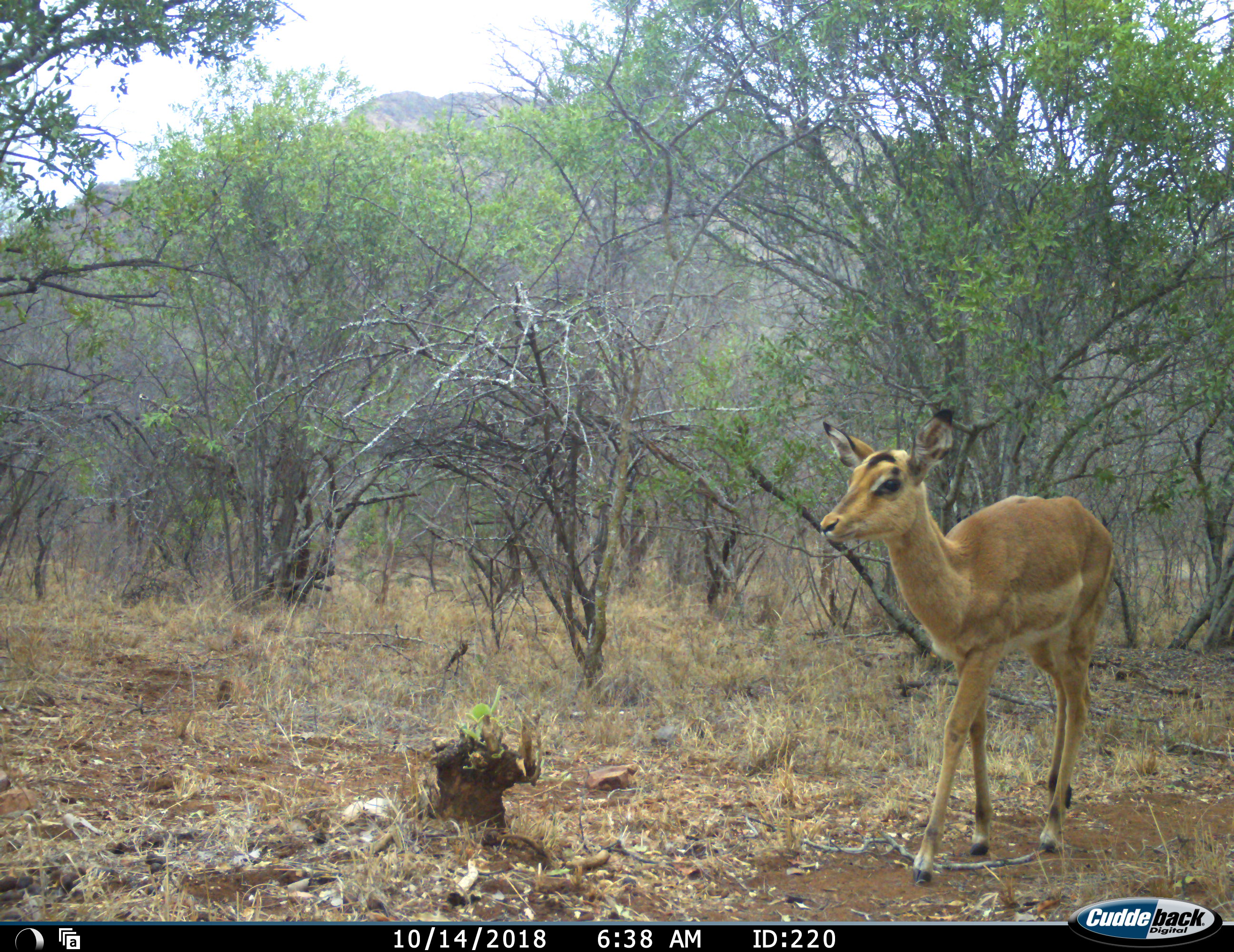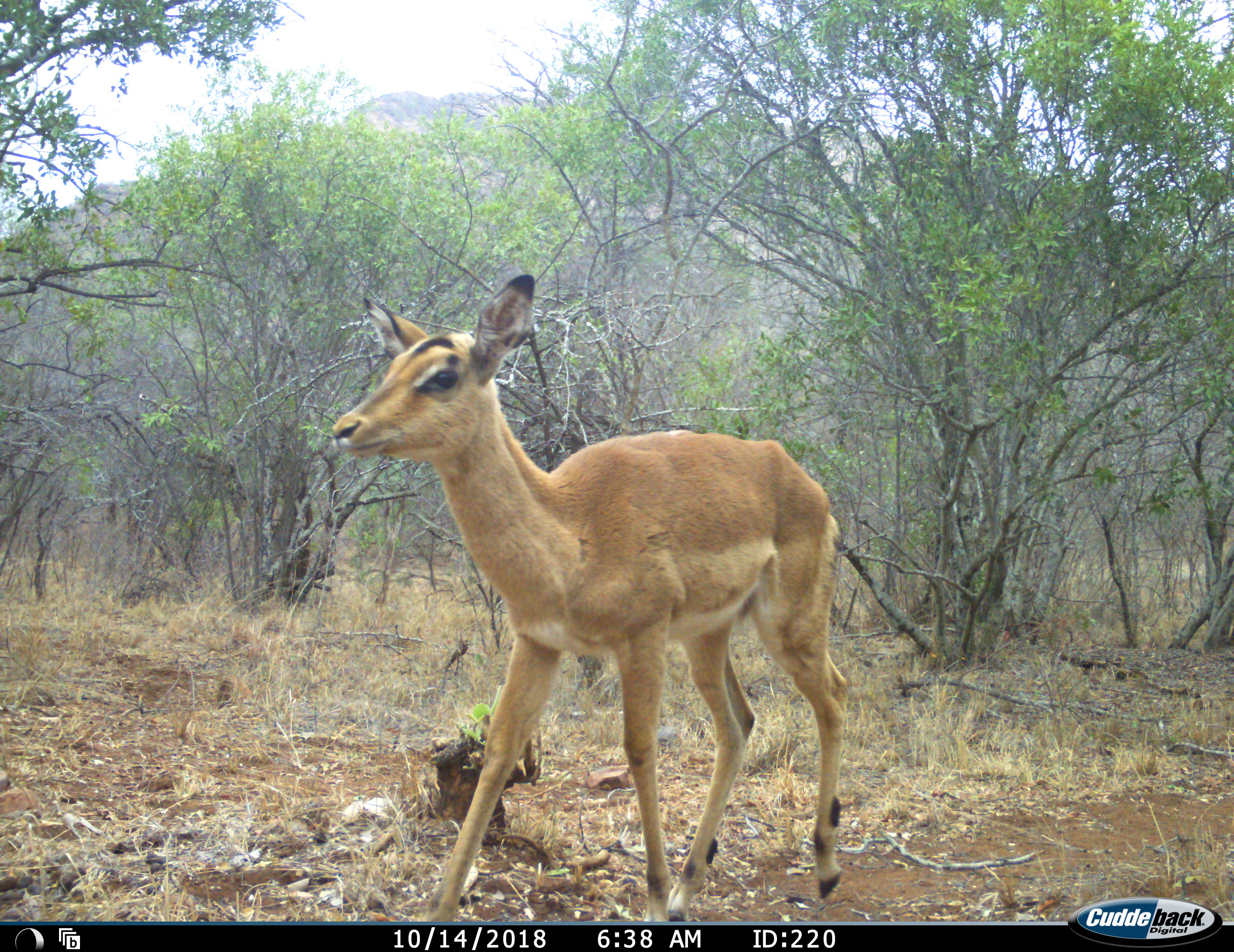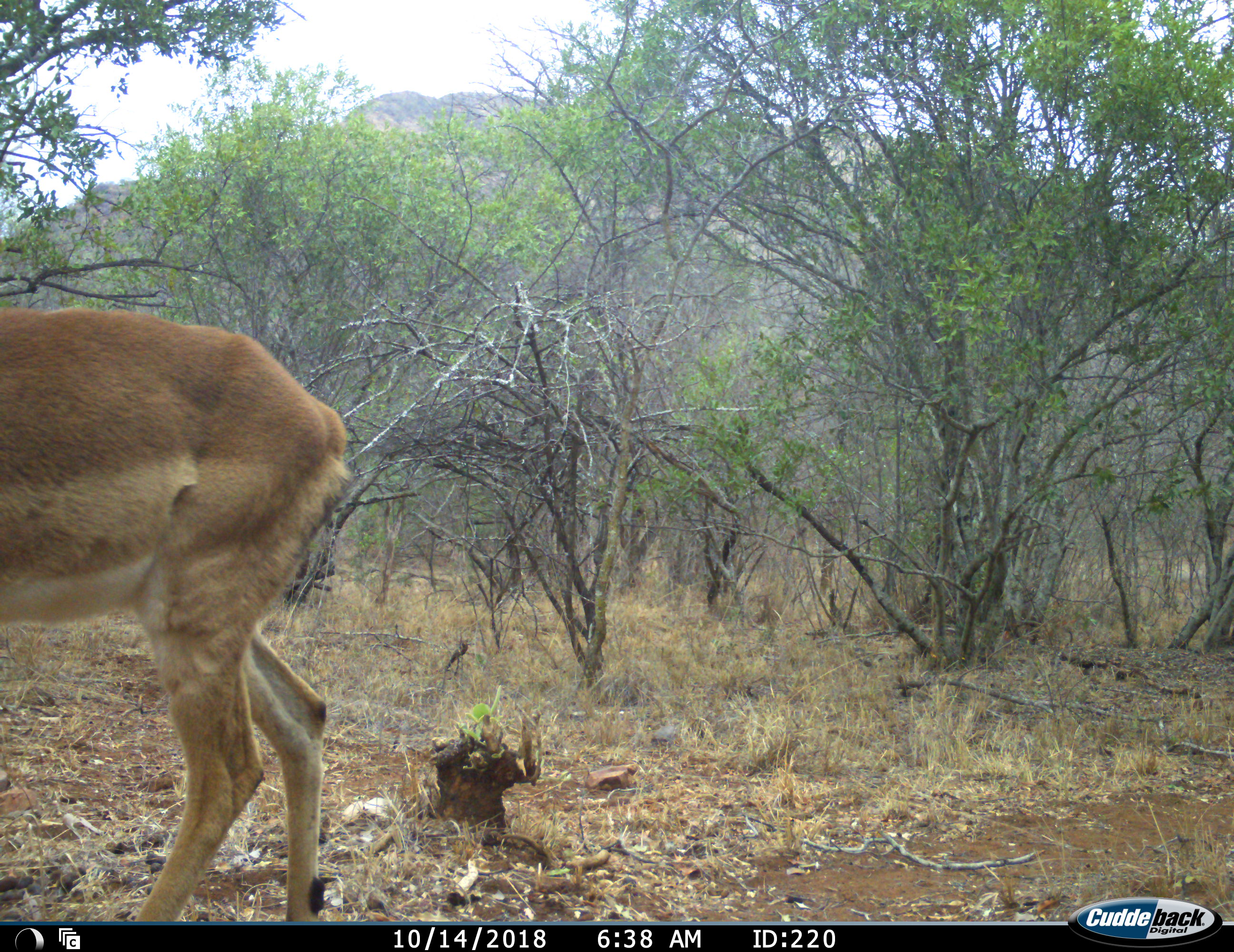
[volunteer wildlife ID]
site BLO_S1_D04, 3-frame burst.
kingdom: Animalia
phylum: Chordata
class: Mammalia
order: Artiodactyla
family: Bovidae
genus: Aepyceros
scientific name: Aepyceros melampus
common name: impala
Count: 1.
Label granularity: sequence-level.